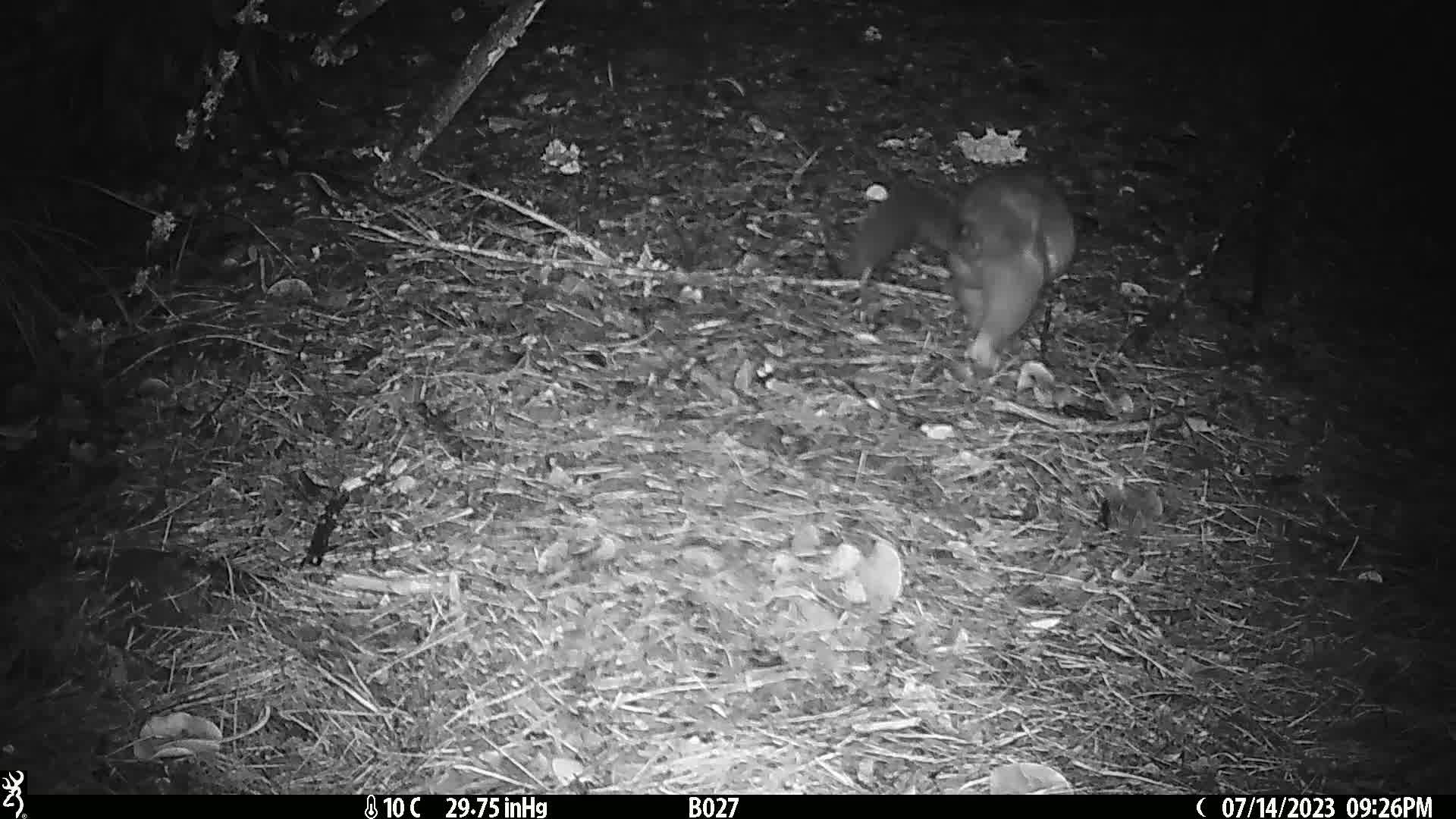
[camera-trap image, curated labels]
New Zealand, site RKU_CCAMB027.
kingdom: Animalia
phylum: Chordata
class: Mammalia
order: Diprotodontia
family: Phalangeridae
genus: Trichosurus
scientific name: Trichosurus vulpecula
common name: common brushtail possum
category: possum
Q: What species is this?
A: Possum (common brushtail possum) (Trichosurus vulpecula).